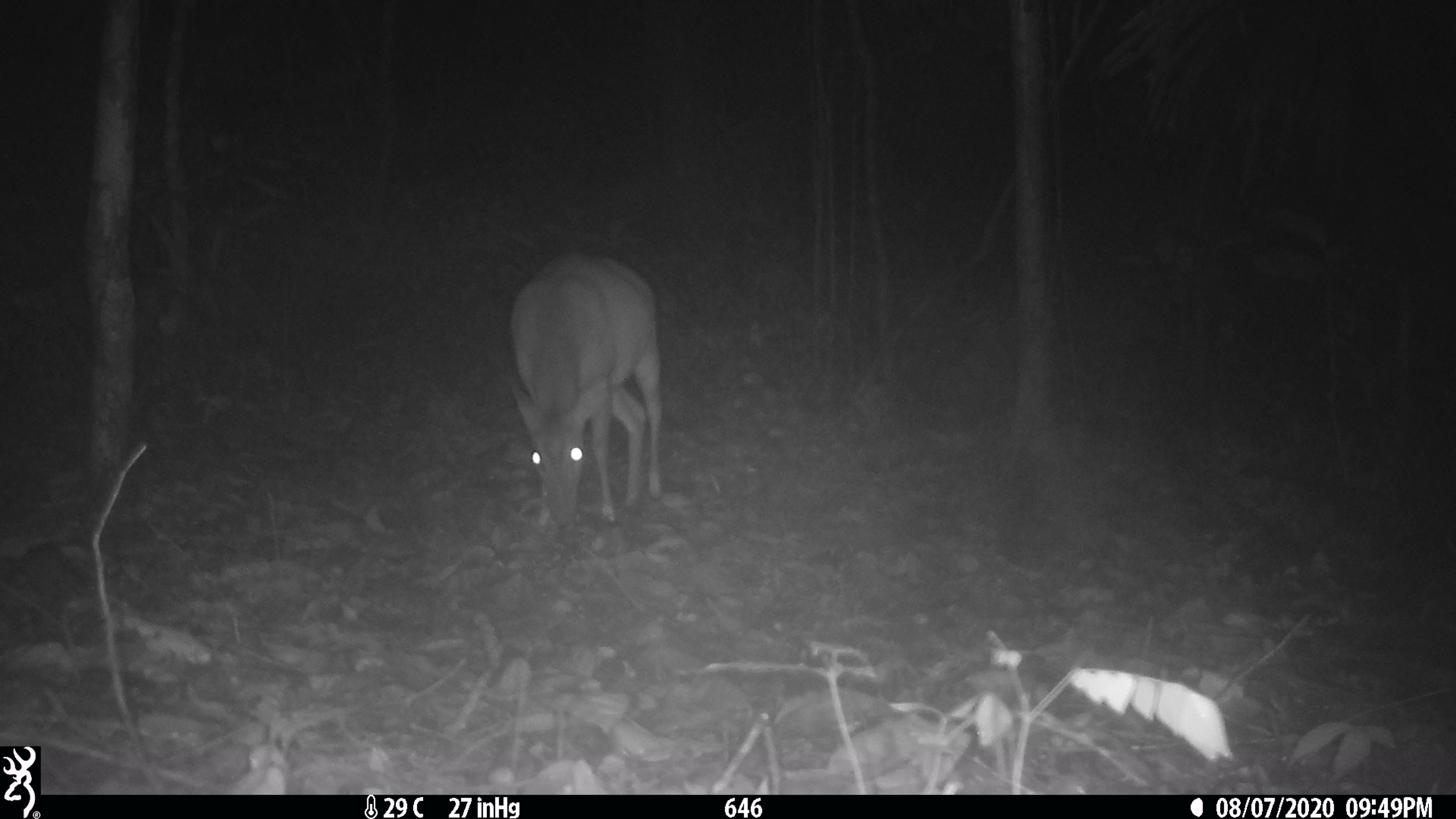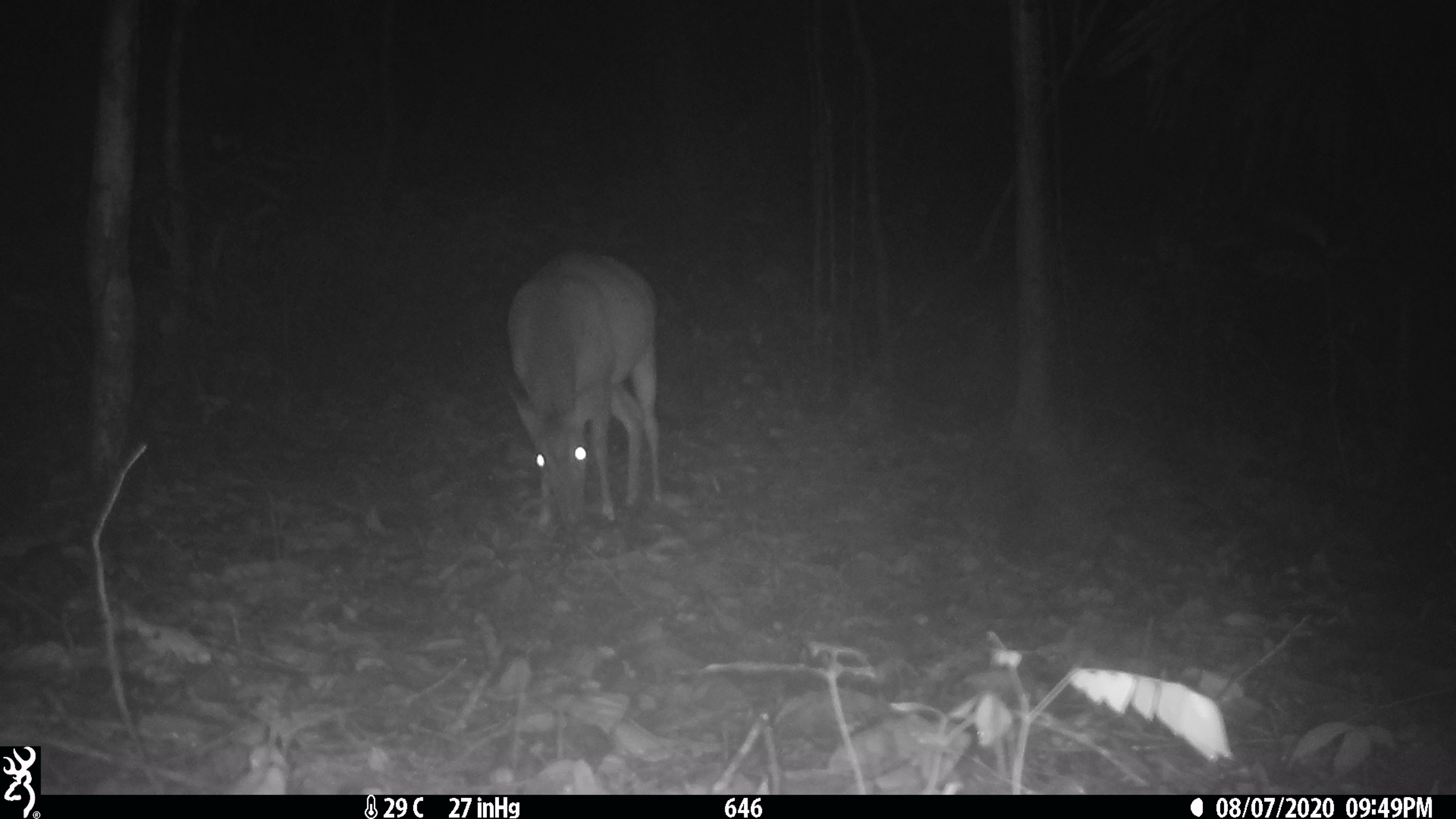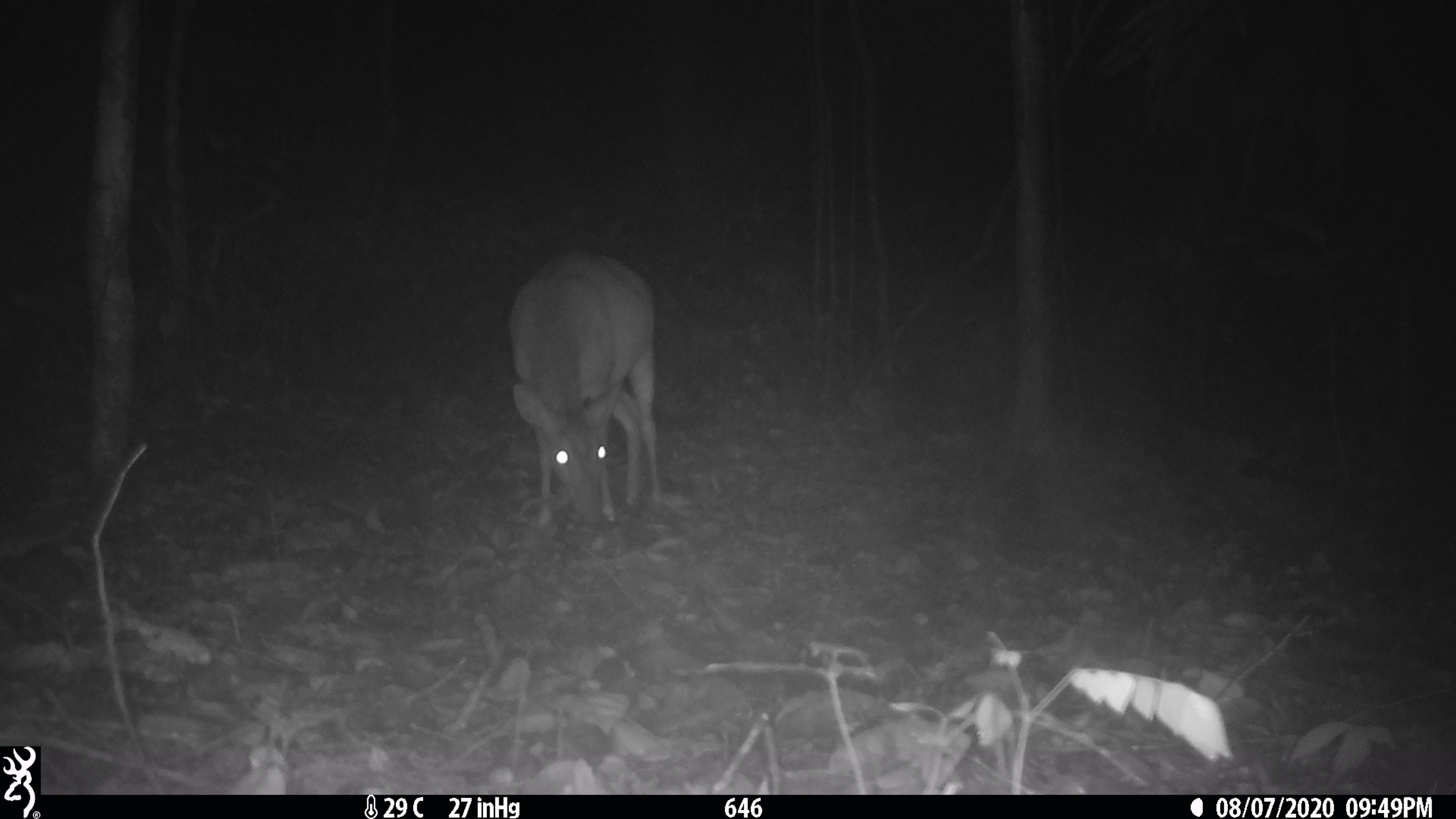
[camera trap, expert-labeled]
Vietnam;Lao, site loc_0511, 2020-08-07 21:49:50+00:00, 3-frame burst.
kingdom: Animalia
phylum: Chordata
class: Mammalia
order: Artiodactyla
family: Cervidae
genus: Muntiacus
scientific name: Muntiacus vuquangensis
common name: large-antlered muntjac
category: large antlered muntjac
Large antlered muntjac (large-antlered muntjac) (Muntiacus vuquangensis). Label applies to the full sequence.